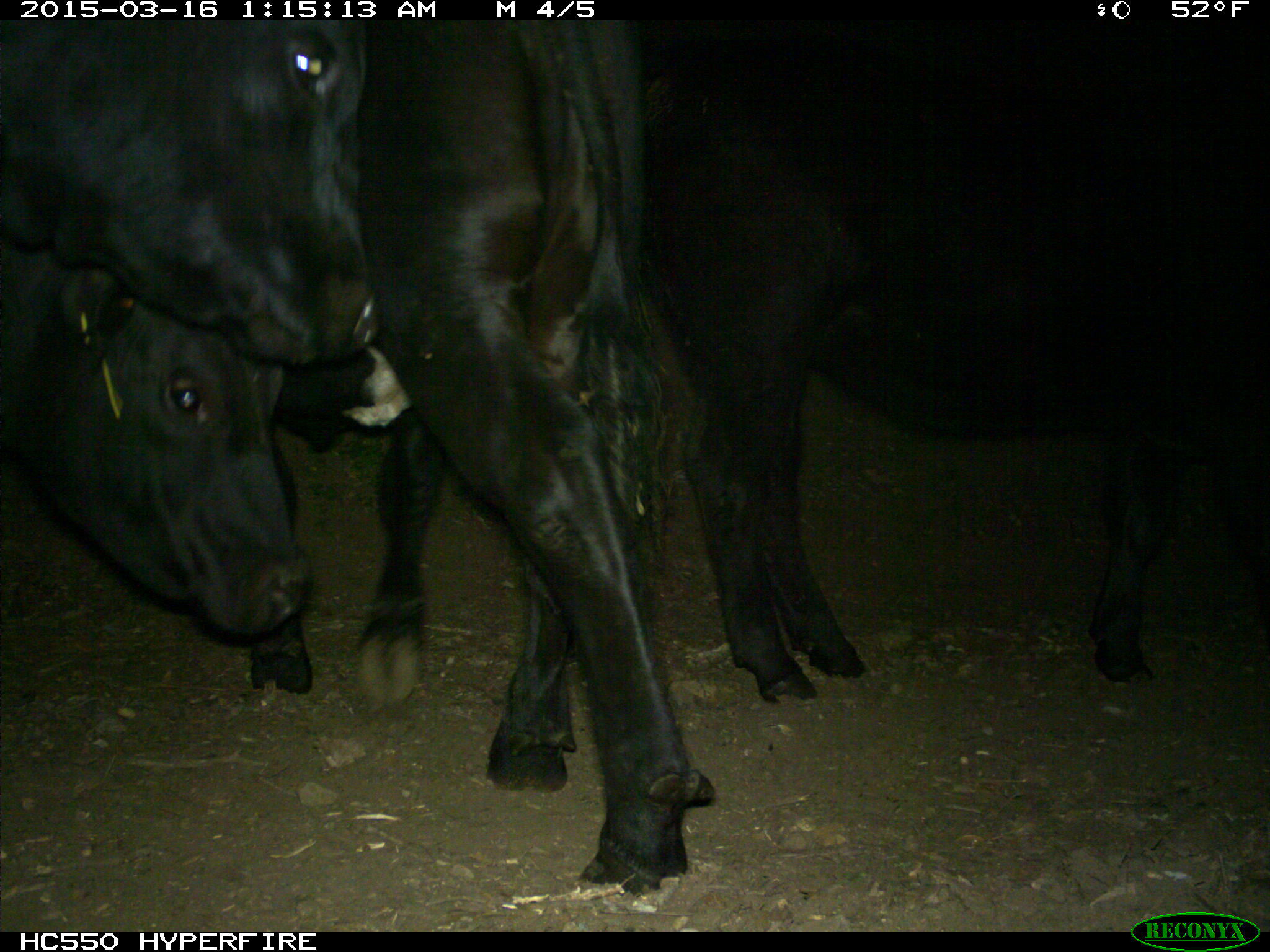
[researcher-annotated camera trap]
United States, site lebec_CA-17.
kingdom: Animalia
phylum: Chordata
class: Mammalia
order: Artiodactyla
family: Bovidae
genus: Bos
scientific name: Bos taurus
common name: domestic cow